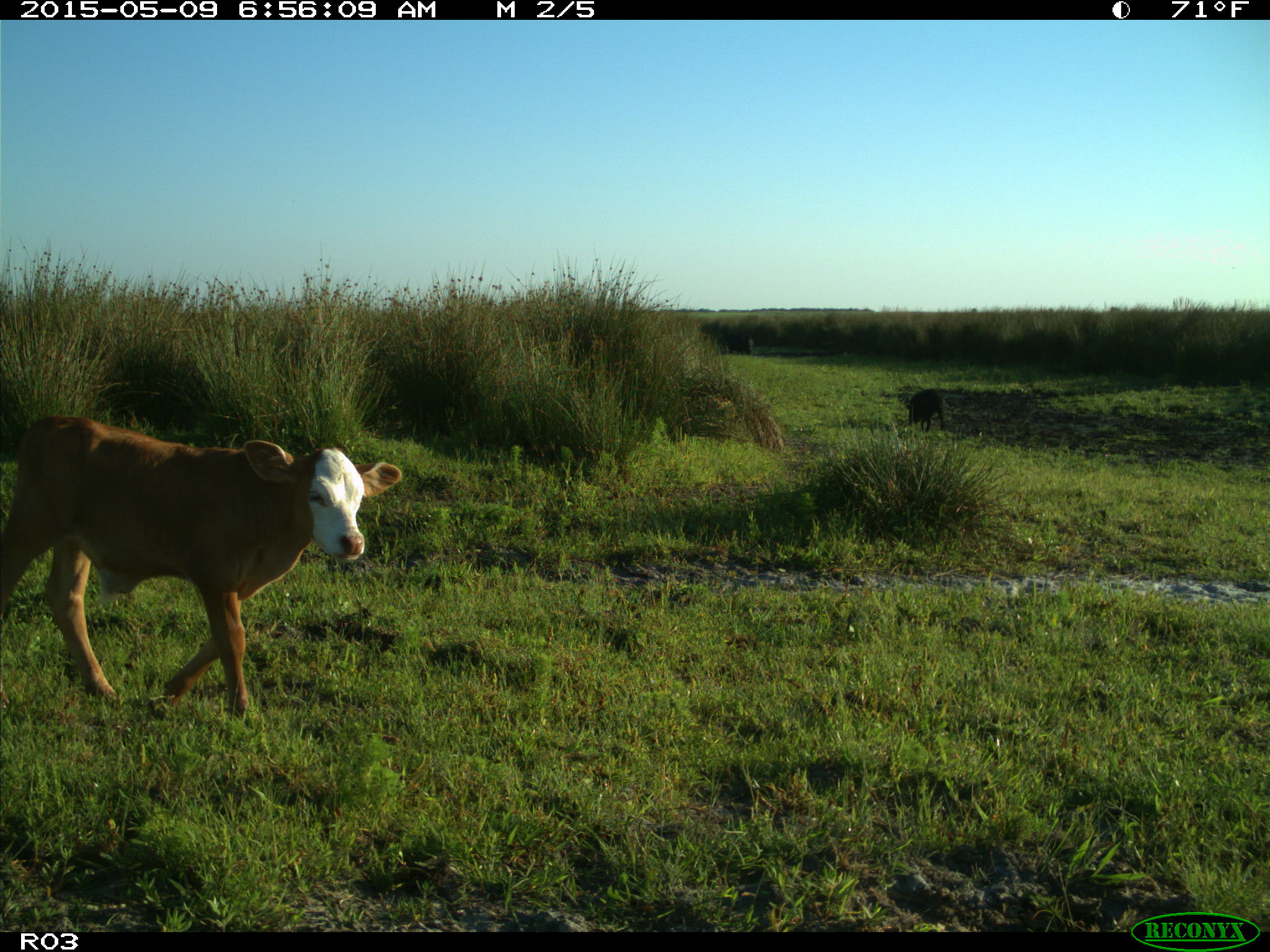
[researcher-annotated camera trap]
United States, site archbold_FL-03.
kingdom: Animalia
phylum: Chordata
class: Mammalia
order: Artiodactyla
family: Bovidae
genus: Bos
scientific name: Bos taurus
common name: domestic cow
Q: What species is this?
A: Bos taurus (domestic cow).